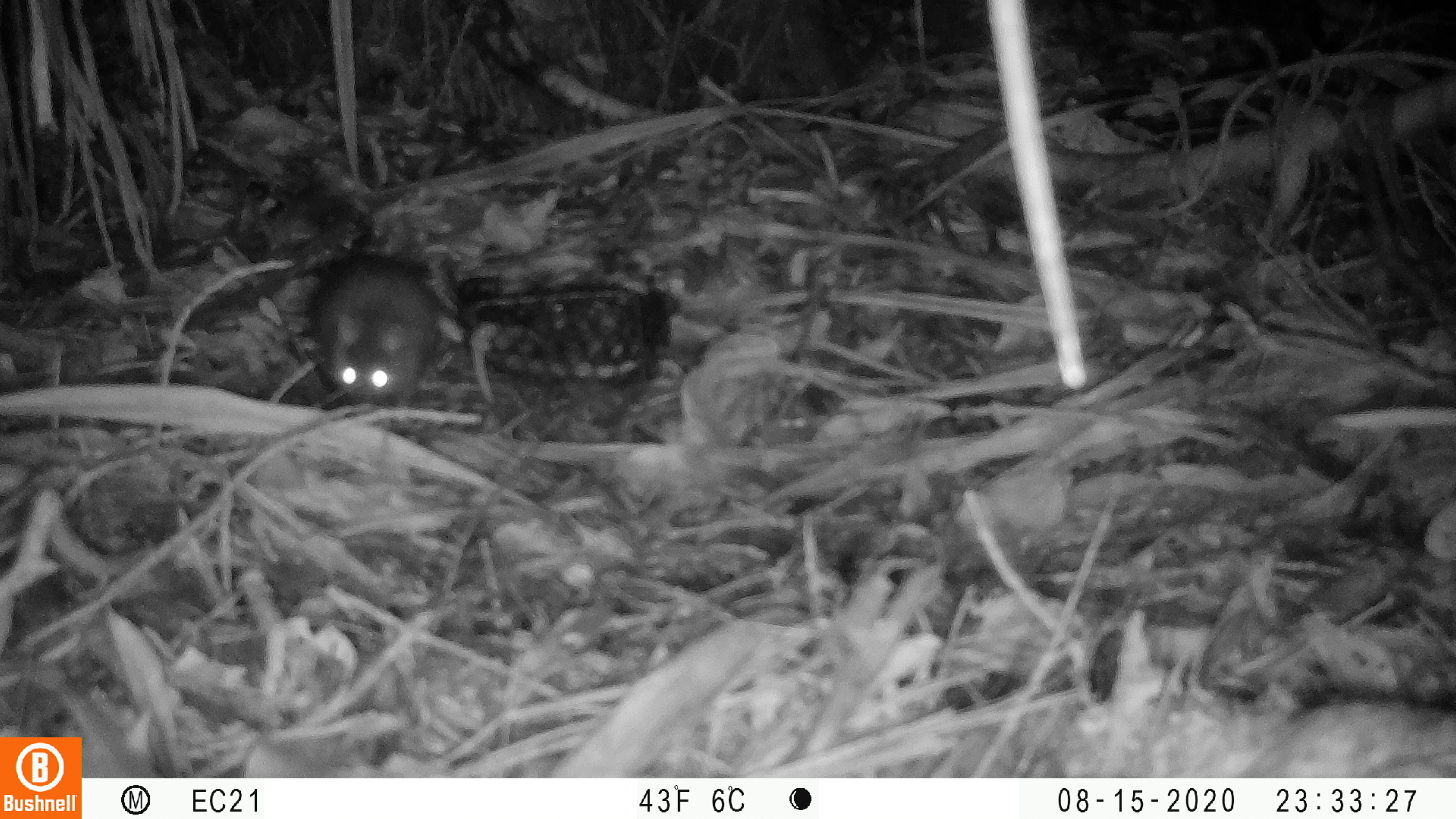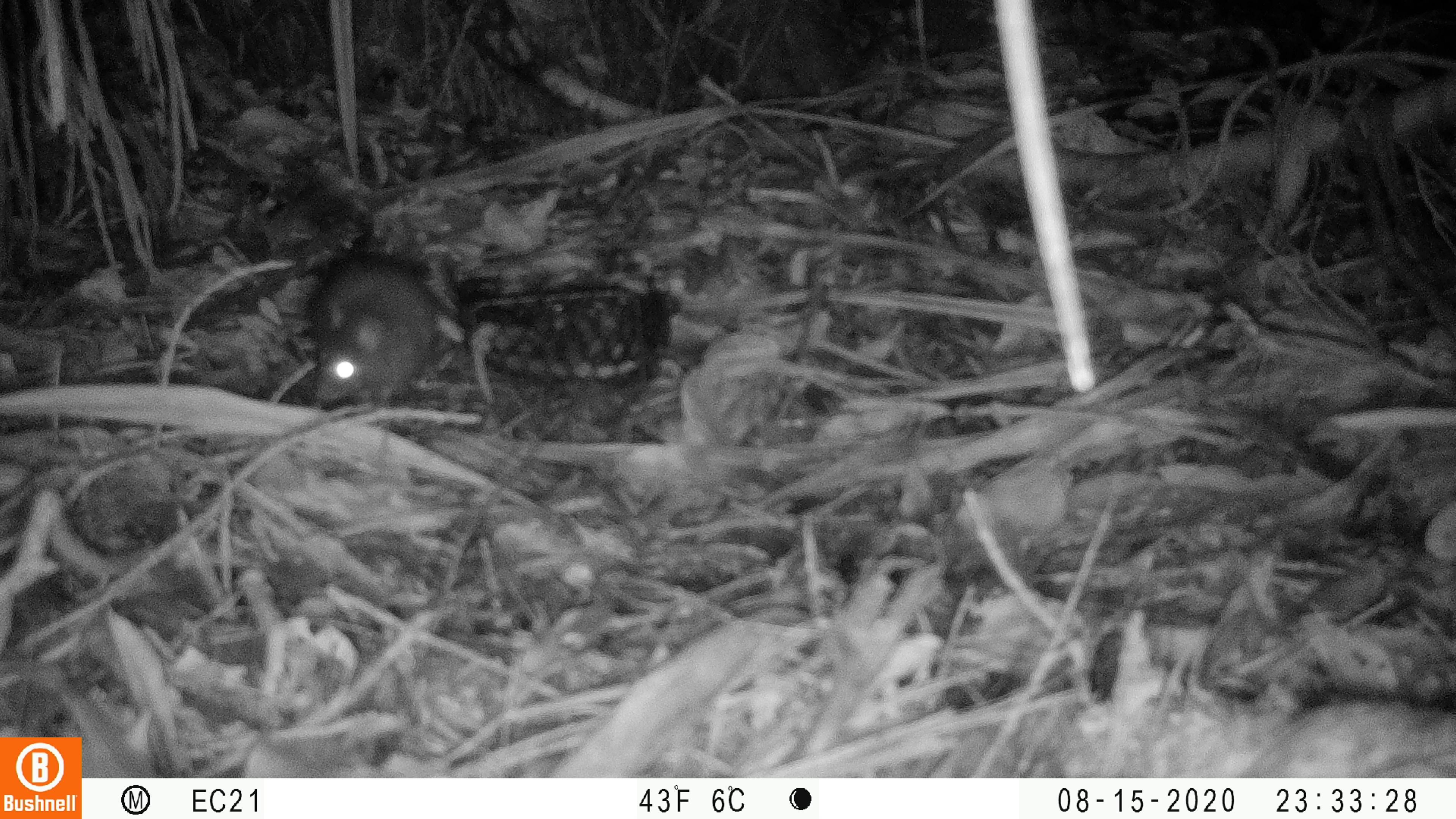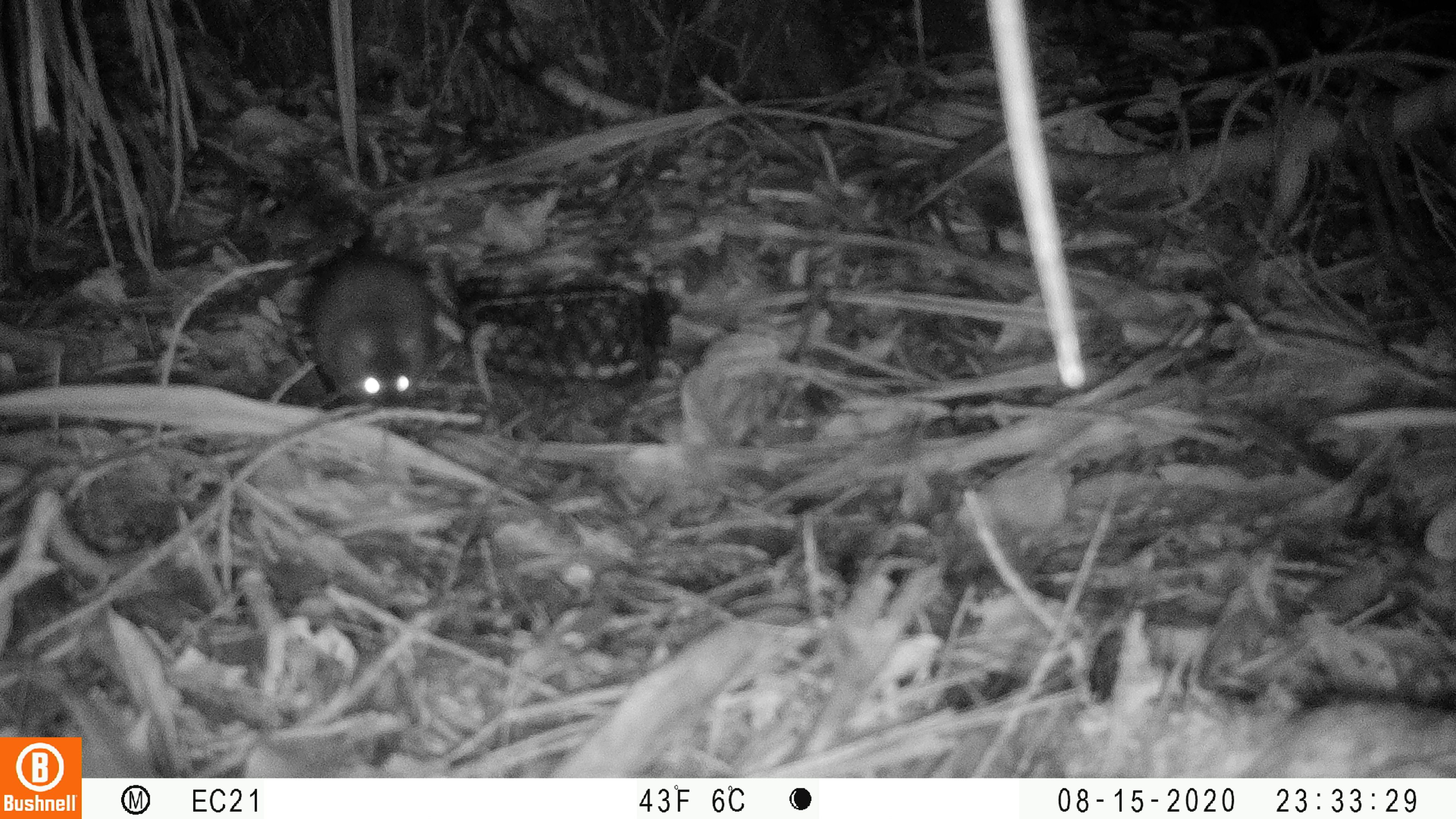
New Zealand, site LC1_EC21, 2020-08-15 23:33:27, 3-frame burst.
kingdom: Animalia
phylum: Chordata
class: Mammalia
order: Rodentia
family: Muridae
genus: Rattus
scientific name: Rattus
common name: rat